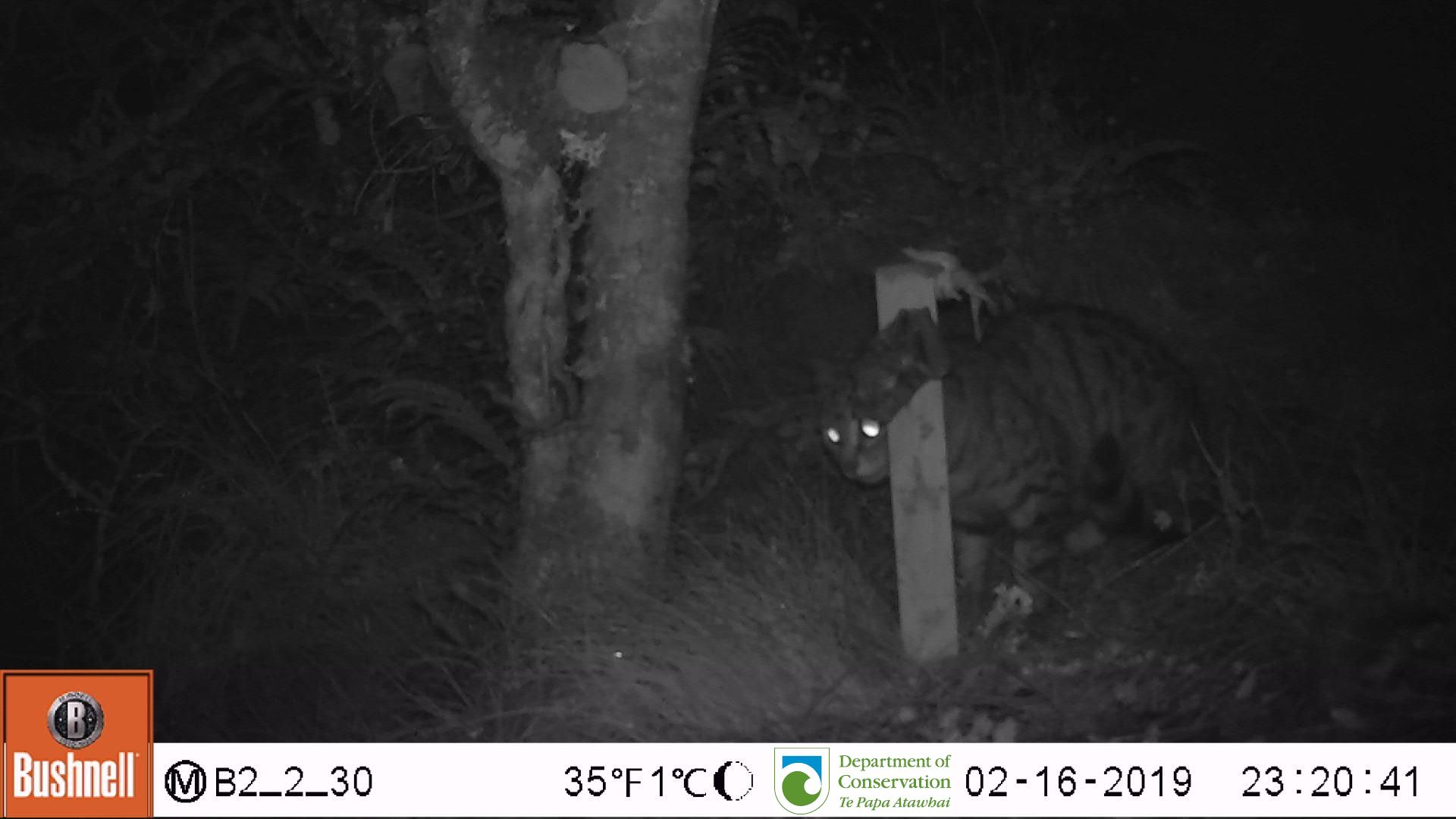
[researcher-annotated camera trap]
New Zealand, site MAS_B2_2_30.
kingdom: Animalia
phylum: Chordata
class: Mammalia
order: Carnivora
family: Felidae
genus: Felis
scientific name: Felis catus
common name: domestic cat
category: cat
Cat (domestic cat) (Felis catus).